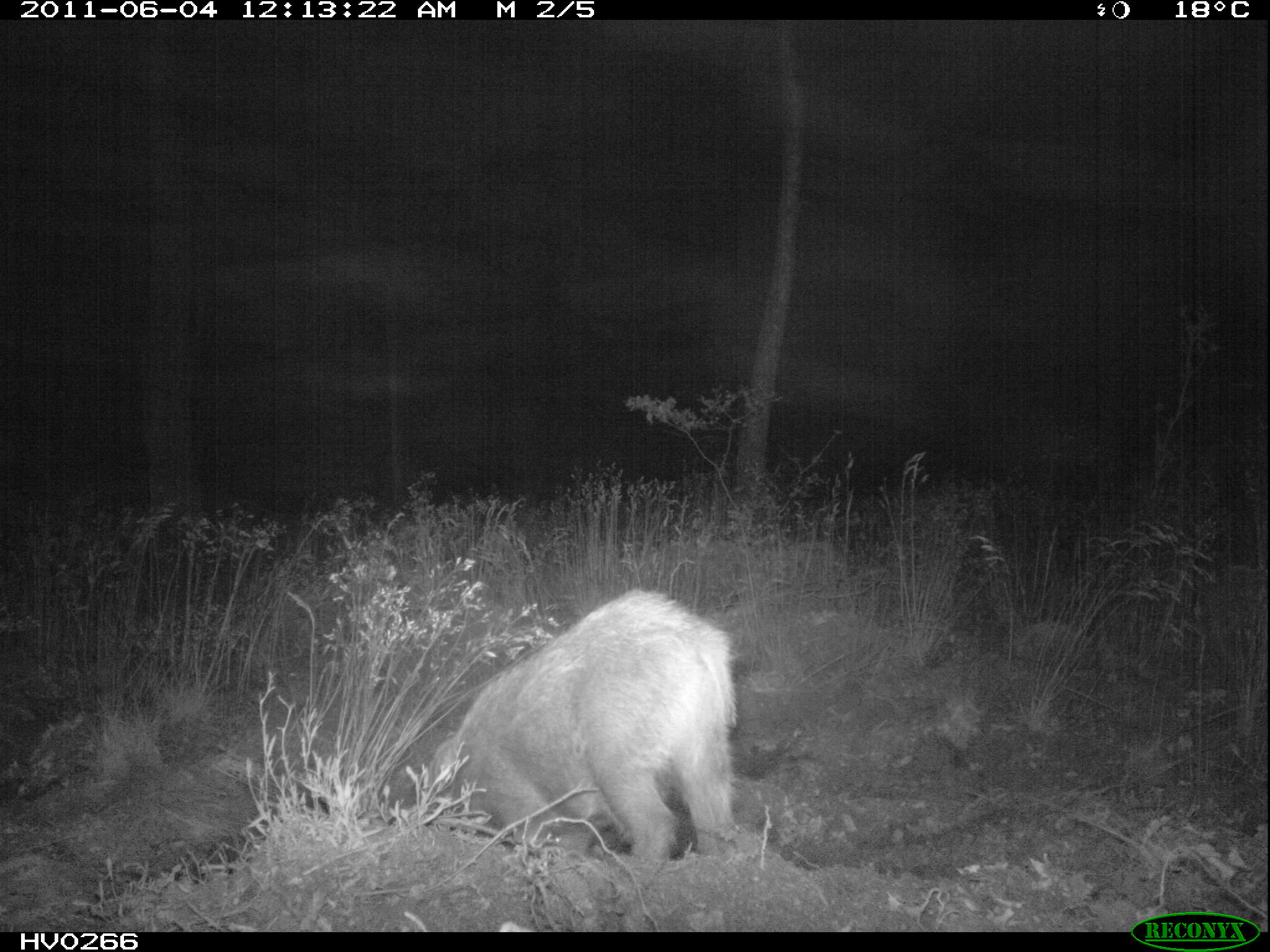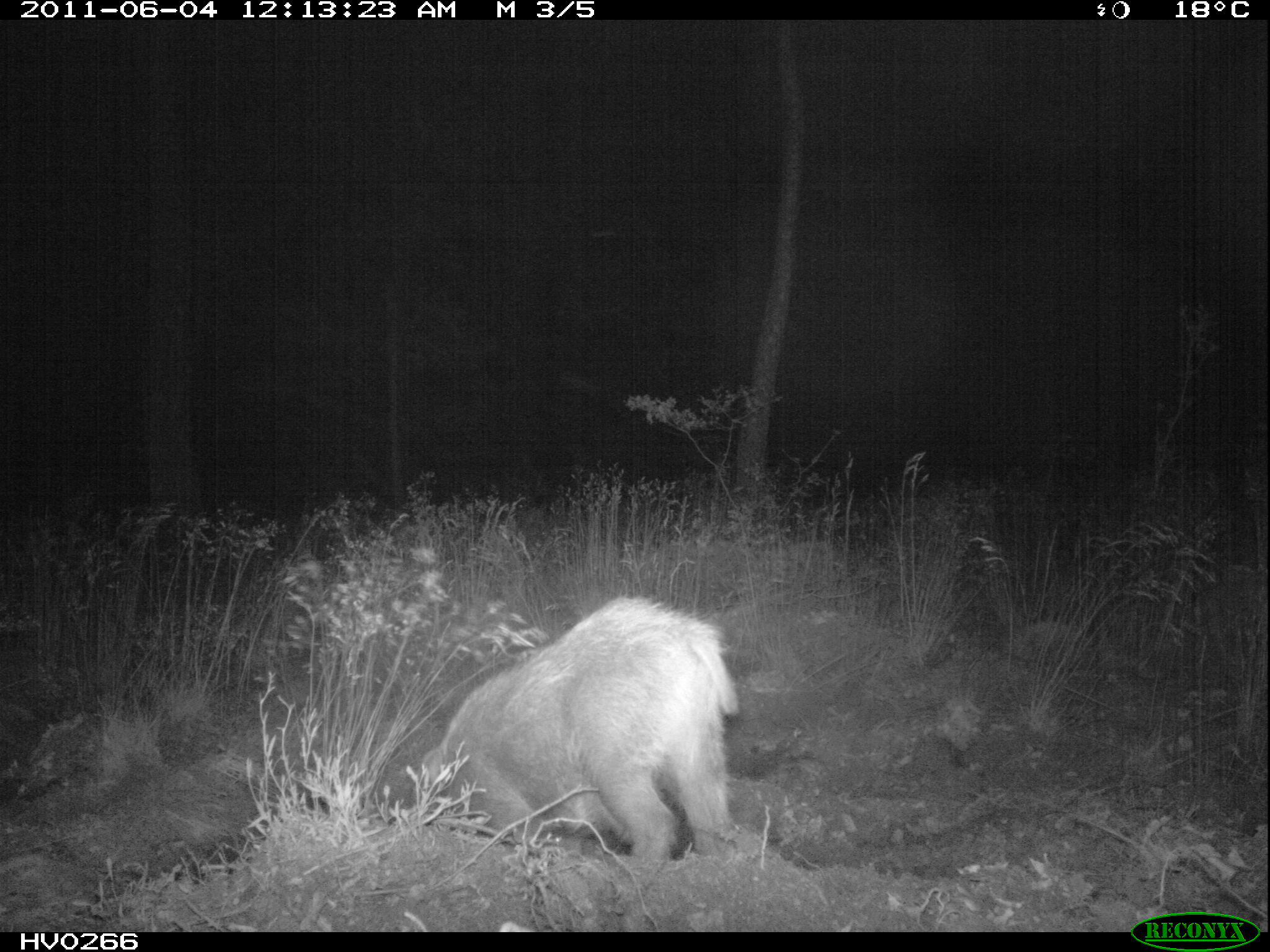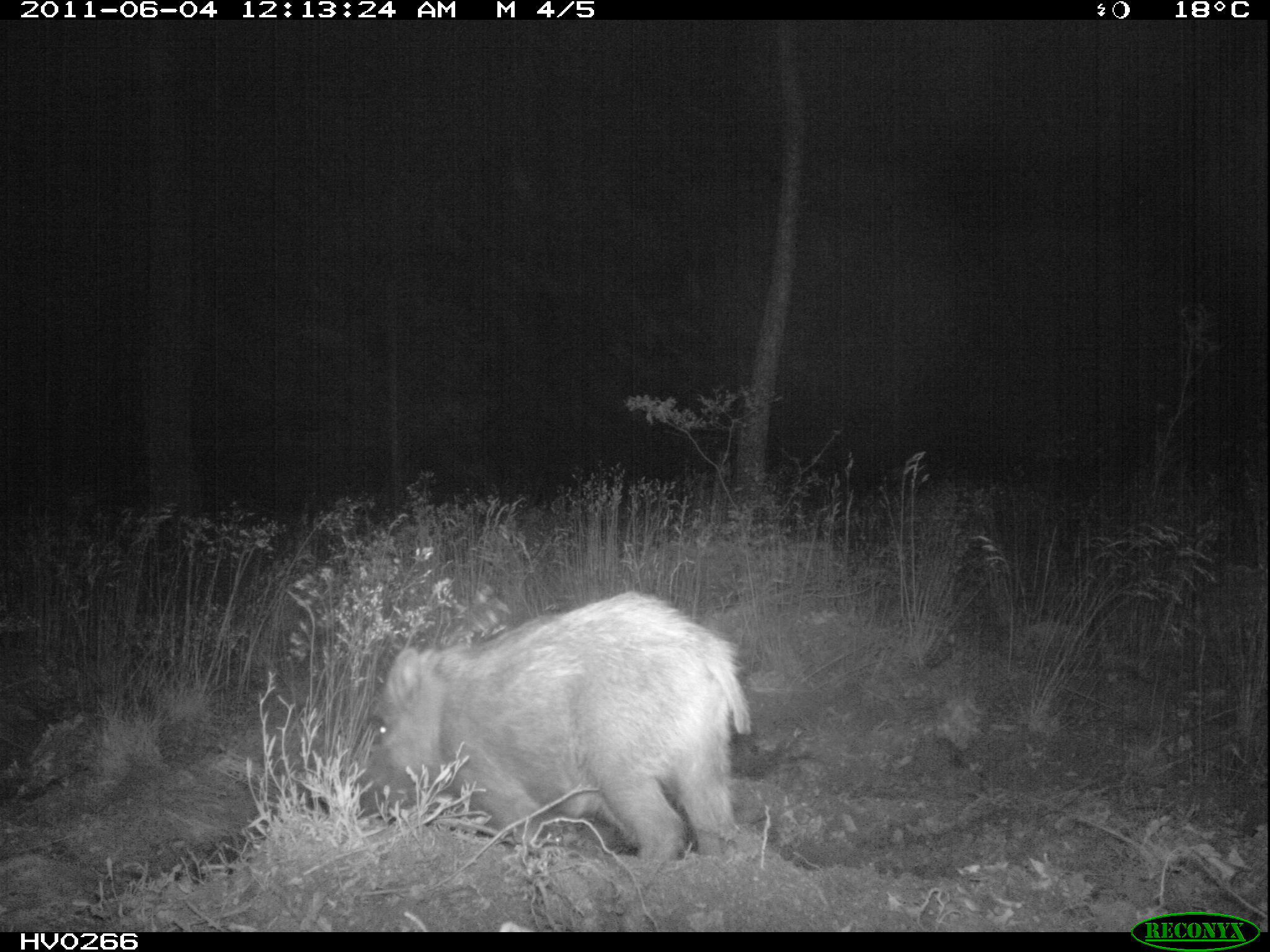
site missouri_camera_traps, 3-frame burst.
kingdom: Animalia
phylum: Chordata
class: Mammalia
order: Artiodactyla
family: Suidae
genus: Sus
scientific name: Sus scrofa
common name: wild boar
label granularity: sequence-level